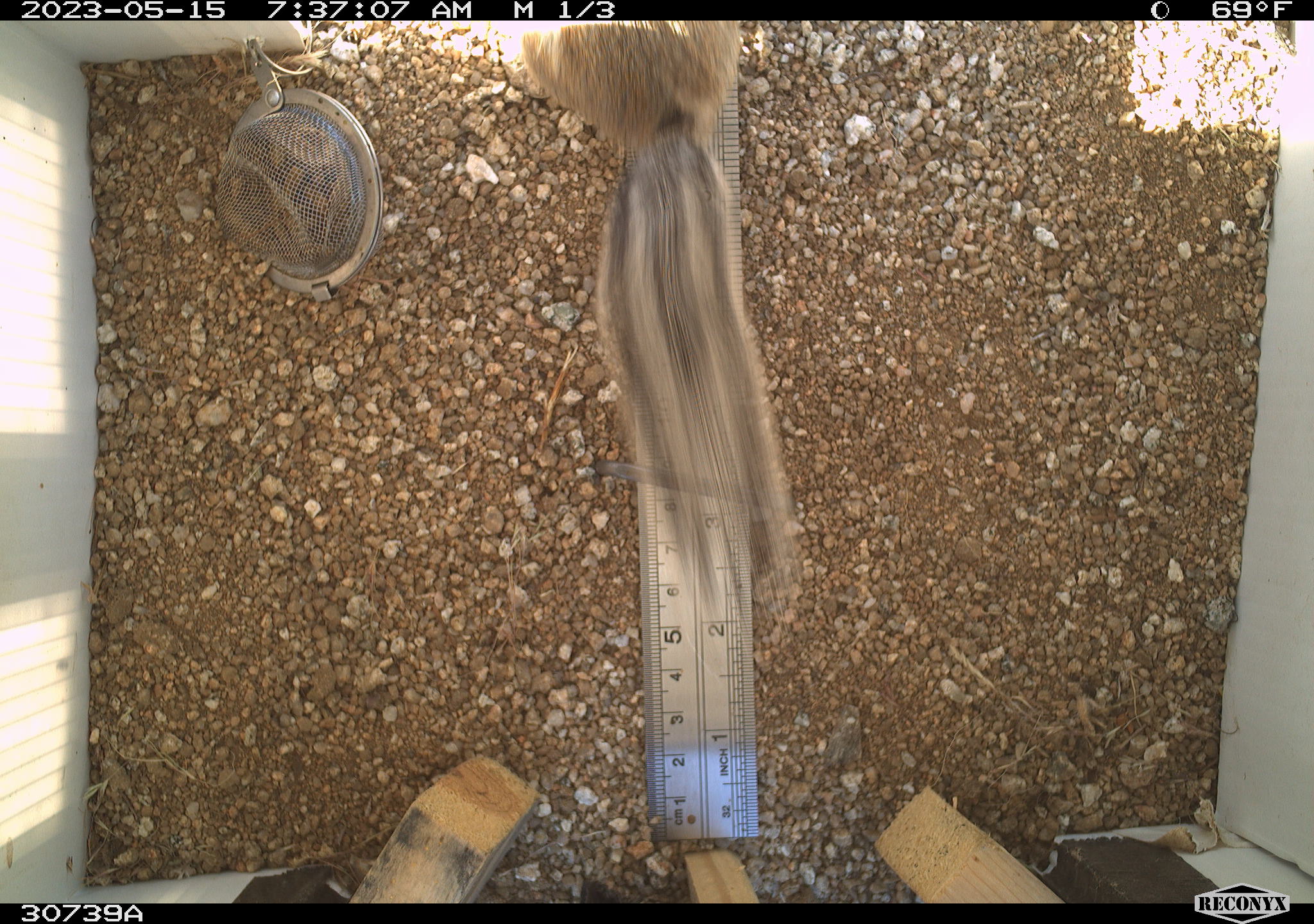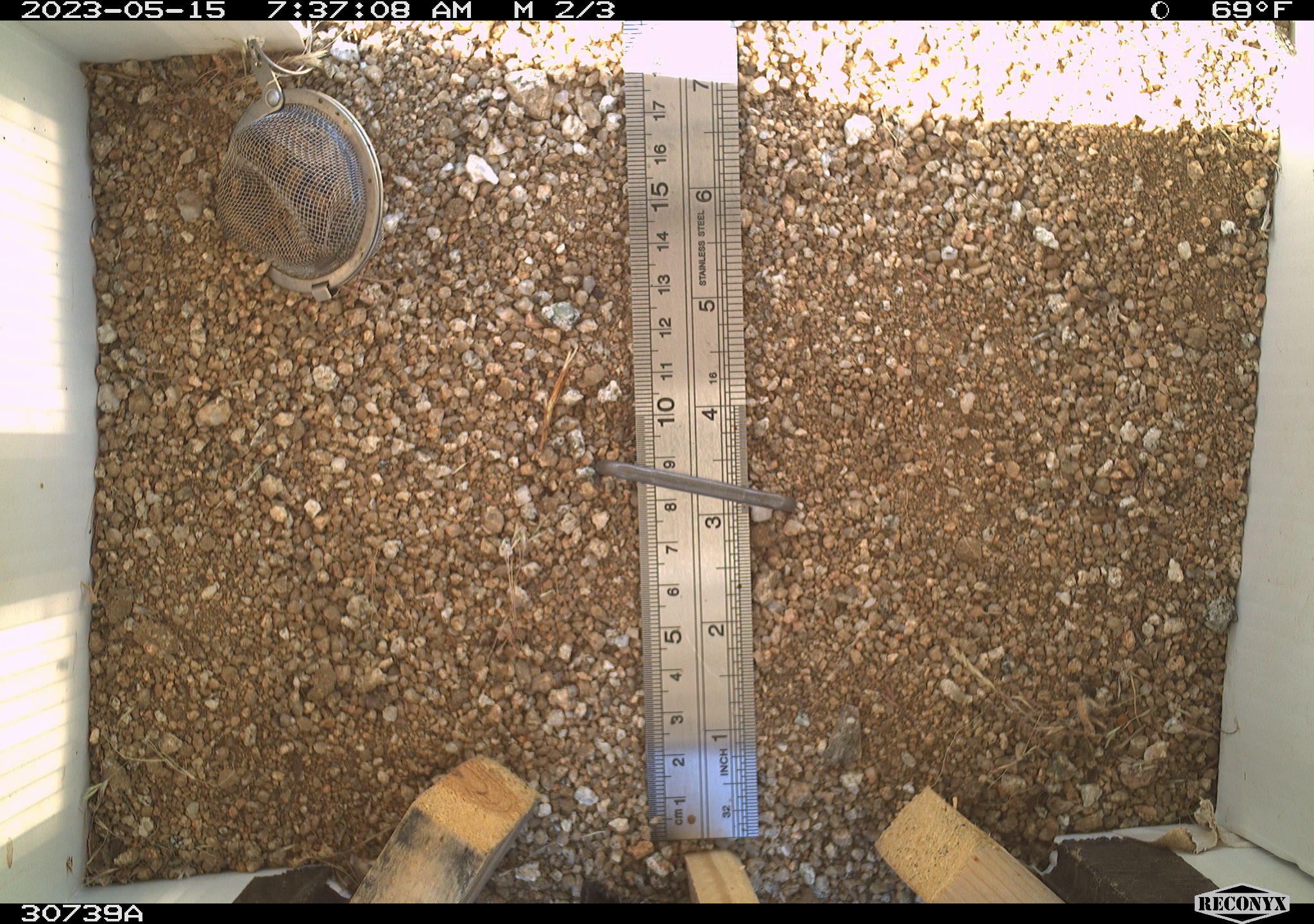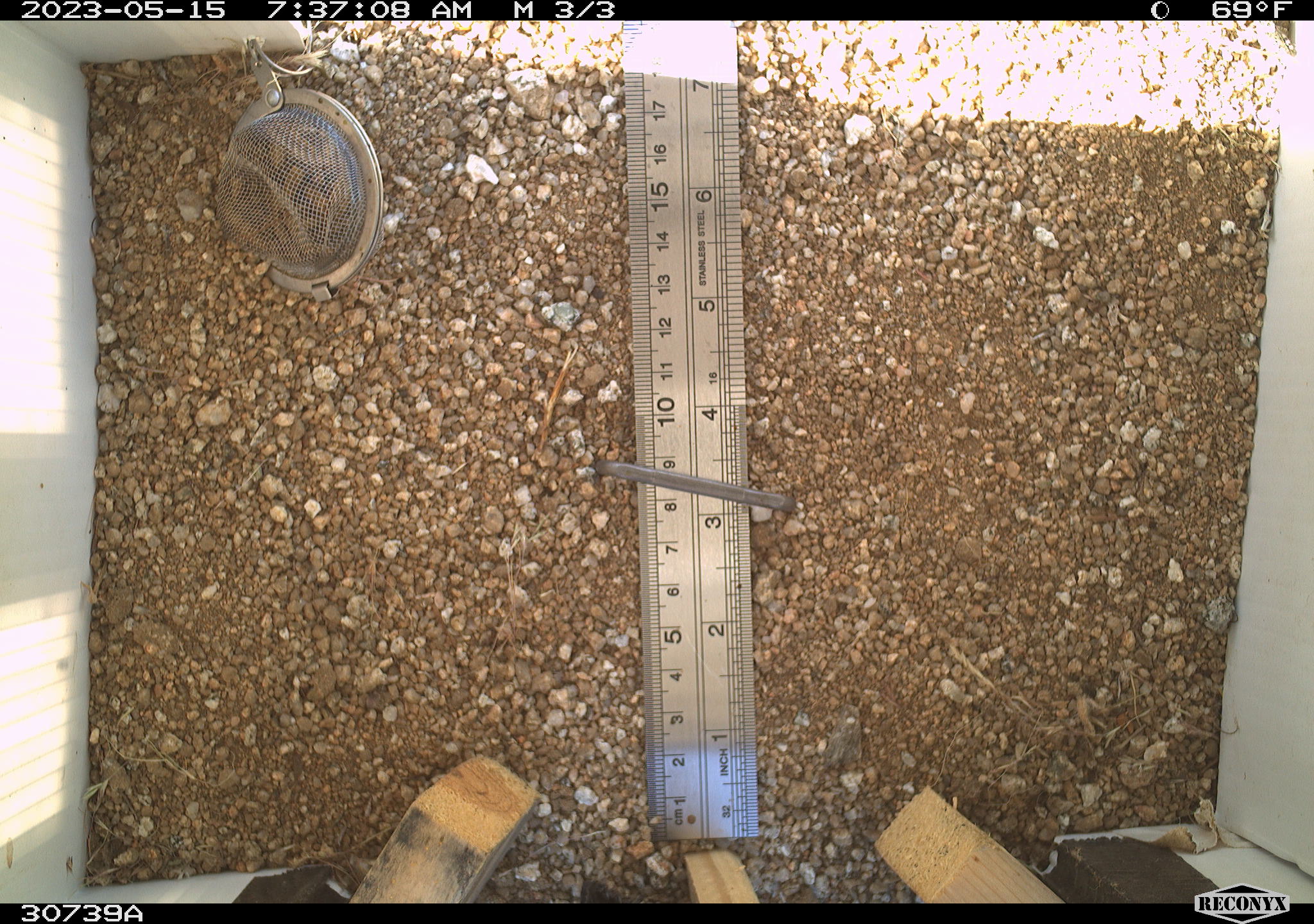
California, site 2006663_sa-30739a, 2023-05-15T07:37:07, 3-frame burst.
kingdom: Animalia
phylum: Chordata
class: Mammalia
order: Rodentia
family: Sciuridae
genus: Ammospermophilus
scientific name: Ammospermophilus leucurus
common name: white-tailed antelope squirrel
White-tailed antelope squirrel (Ammospermophilus leucurus).